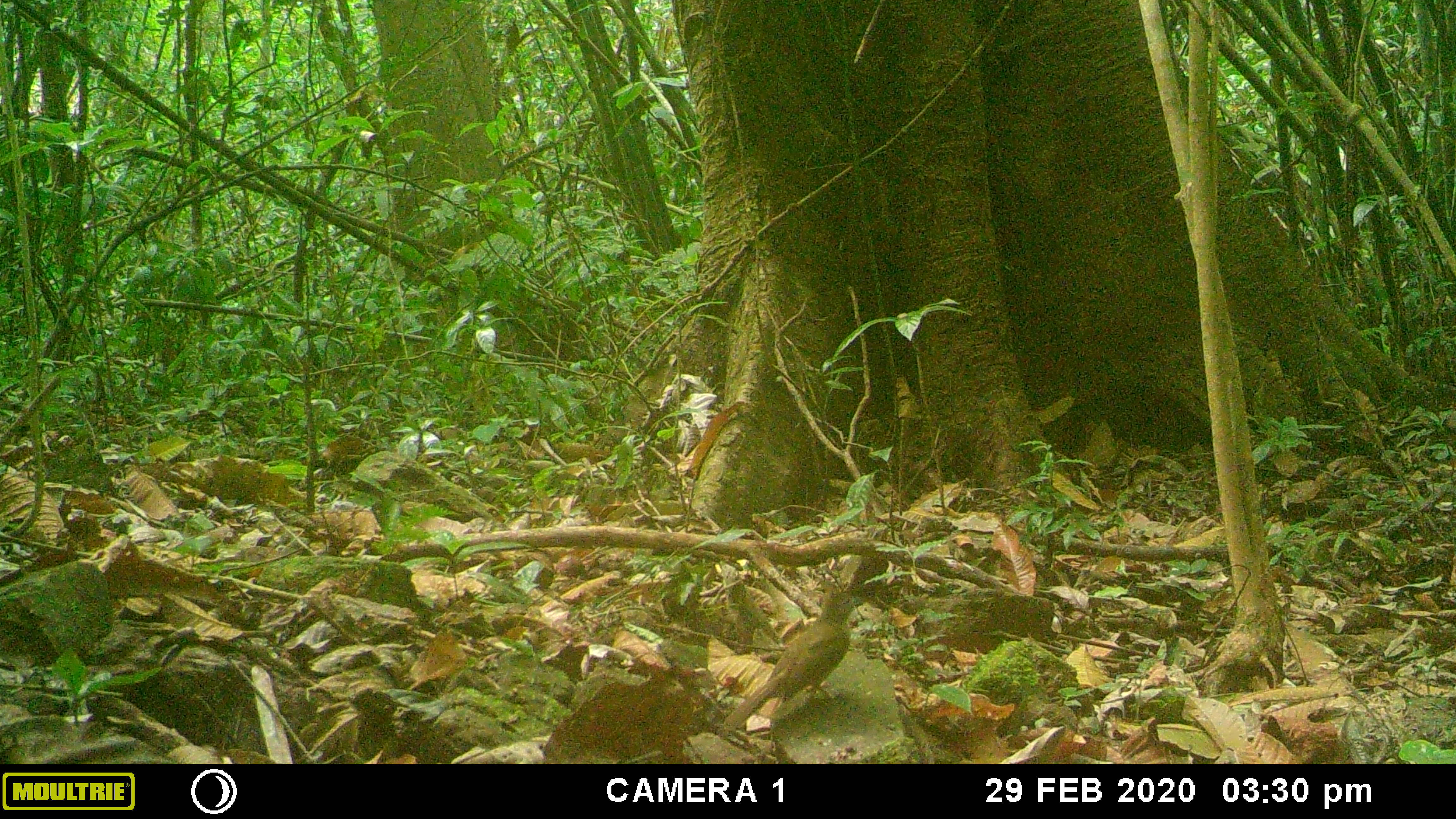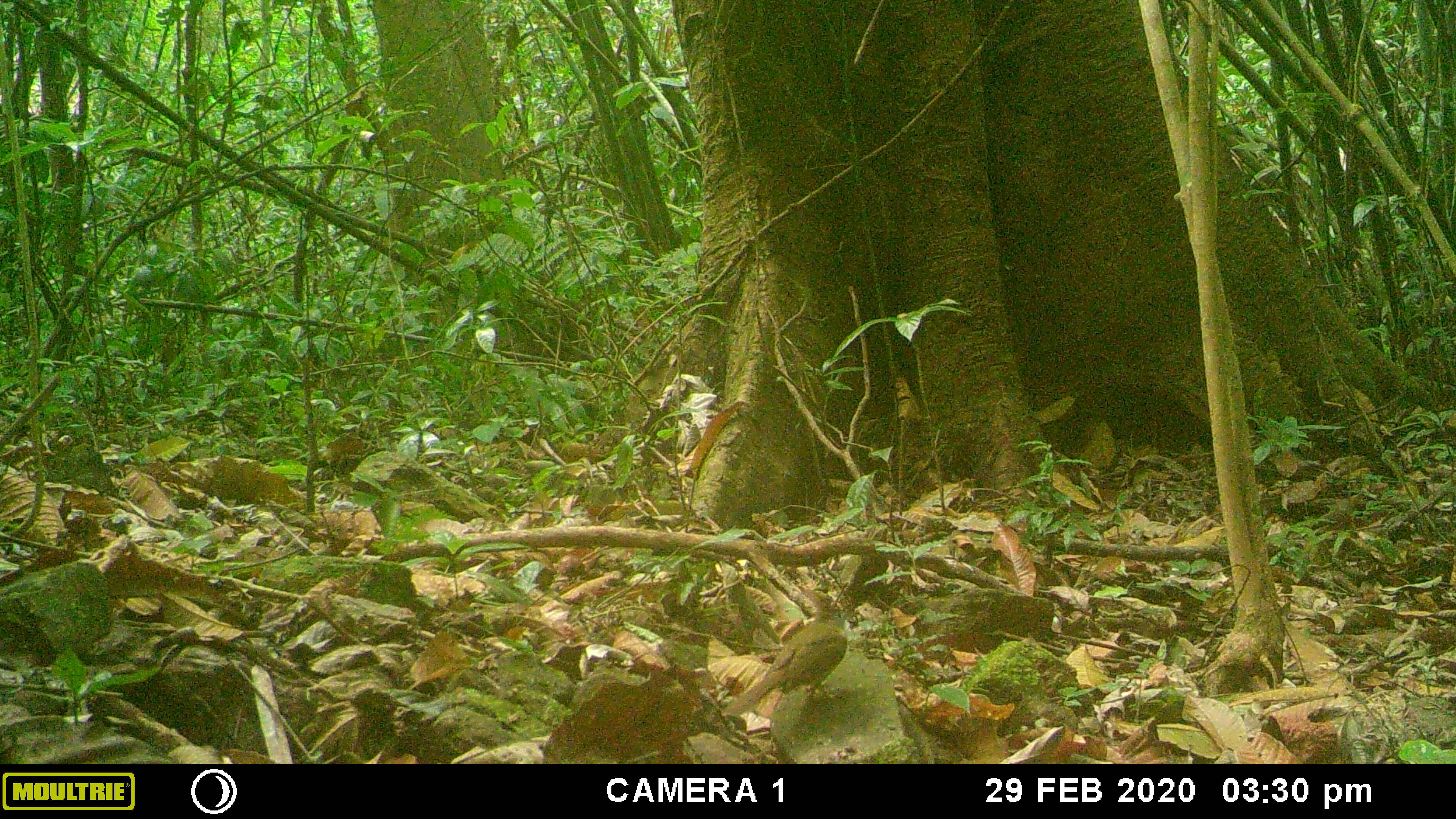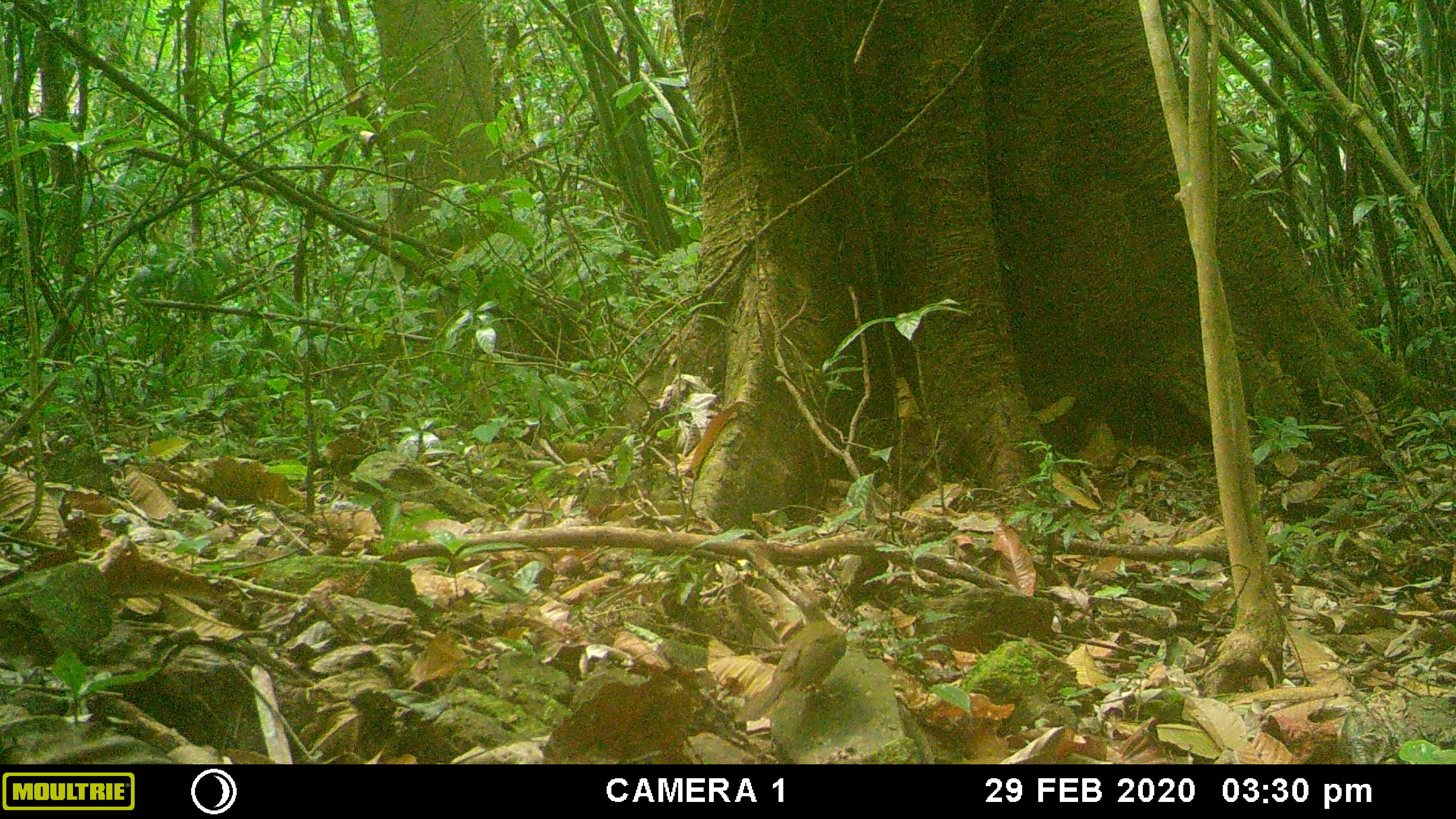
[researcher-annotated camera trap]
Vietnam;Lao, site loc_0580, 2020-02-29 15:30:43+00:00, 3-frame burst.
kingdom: Animalia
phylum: Chordata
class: Aves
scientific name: Aves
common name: bird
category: unidentified bird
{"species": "unidentified bird (bird) (Aves)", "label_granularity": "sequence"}